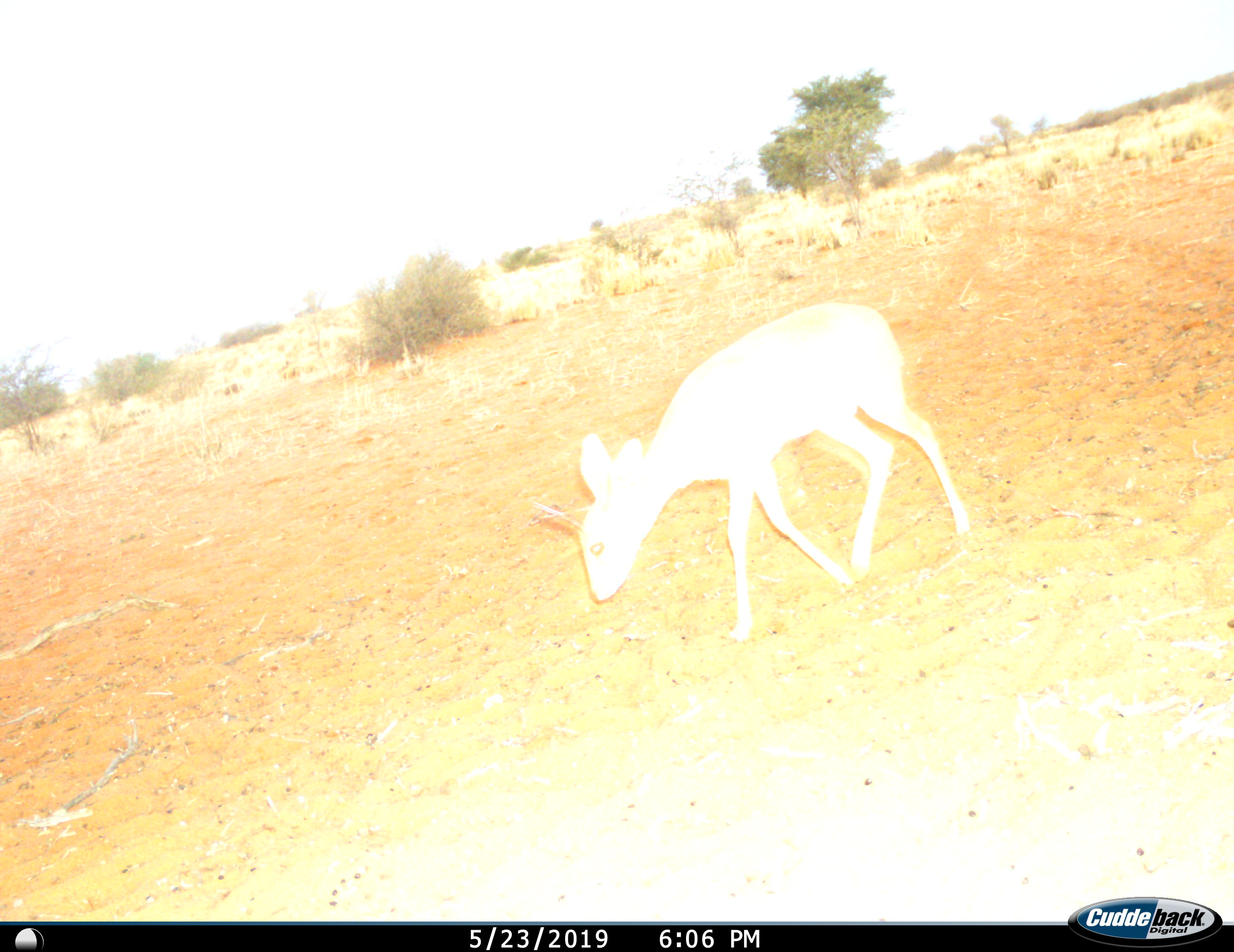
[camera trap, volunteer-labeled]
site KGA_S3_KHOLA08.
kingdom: Animalia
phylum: Chordata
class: Mammalia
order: Artiodactyla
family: Bovidae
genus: Raphicerus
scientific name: Raphicerus campestris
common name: steenbok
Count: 1.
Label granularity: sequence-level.